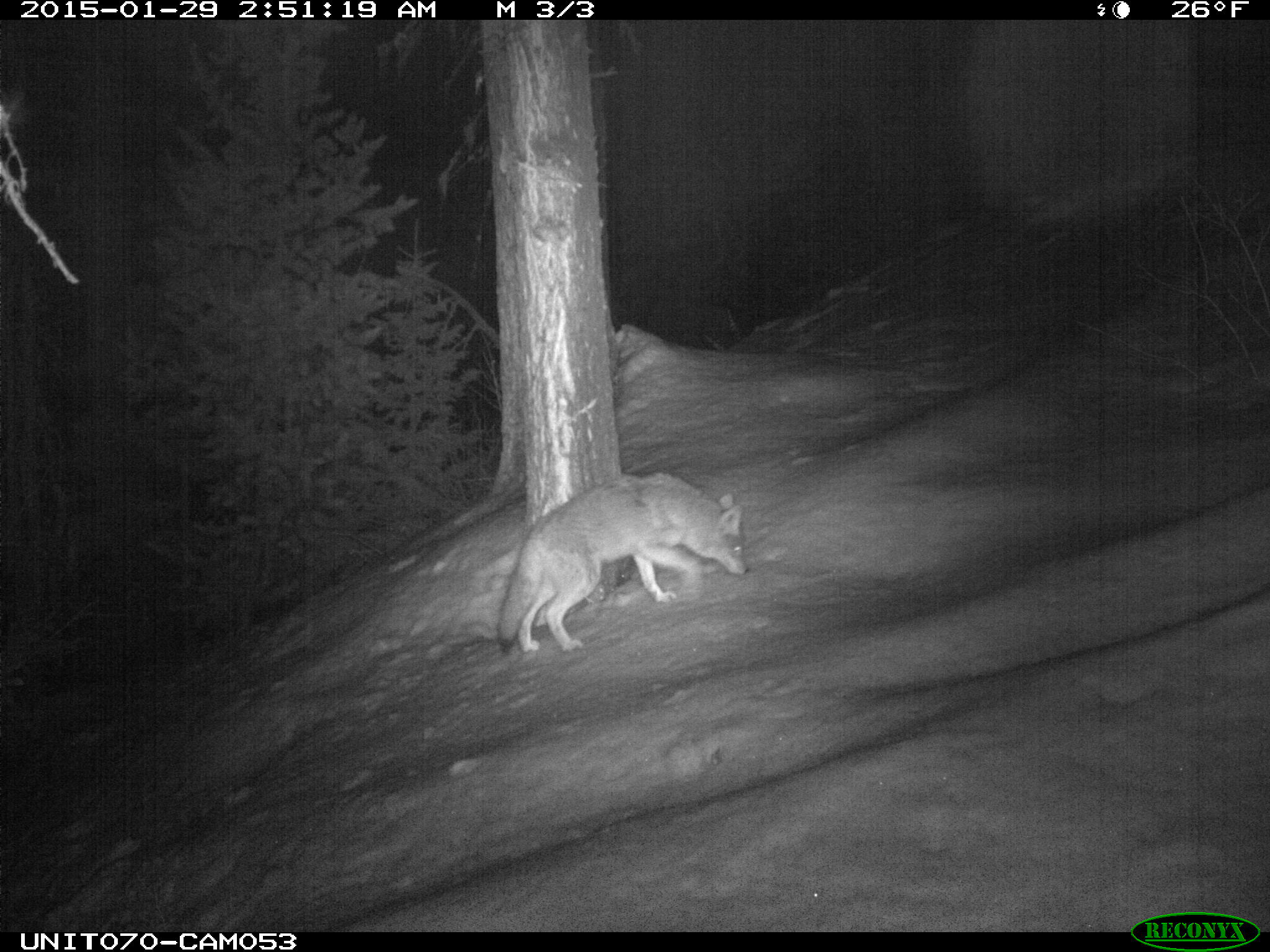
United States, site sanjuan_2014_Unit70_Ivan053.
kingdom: Animalia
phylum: Chordata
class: Mammalia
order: Carnivora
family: Canidae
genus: Canis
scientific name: Canis latrans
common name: coyote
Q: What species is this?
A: Canis latrans (coyote).